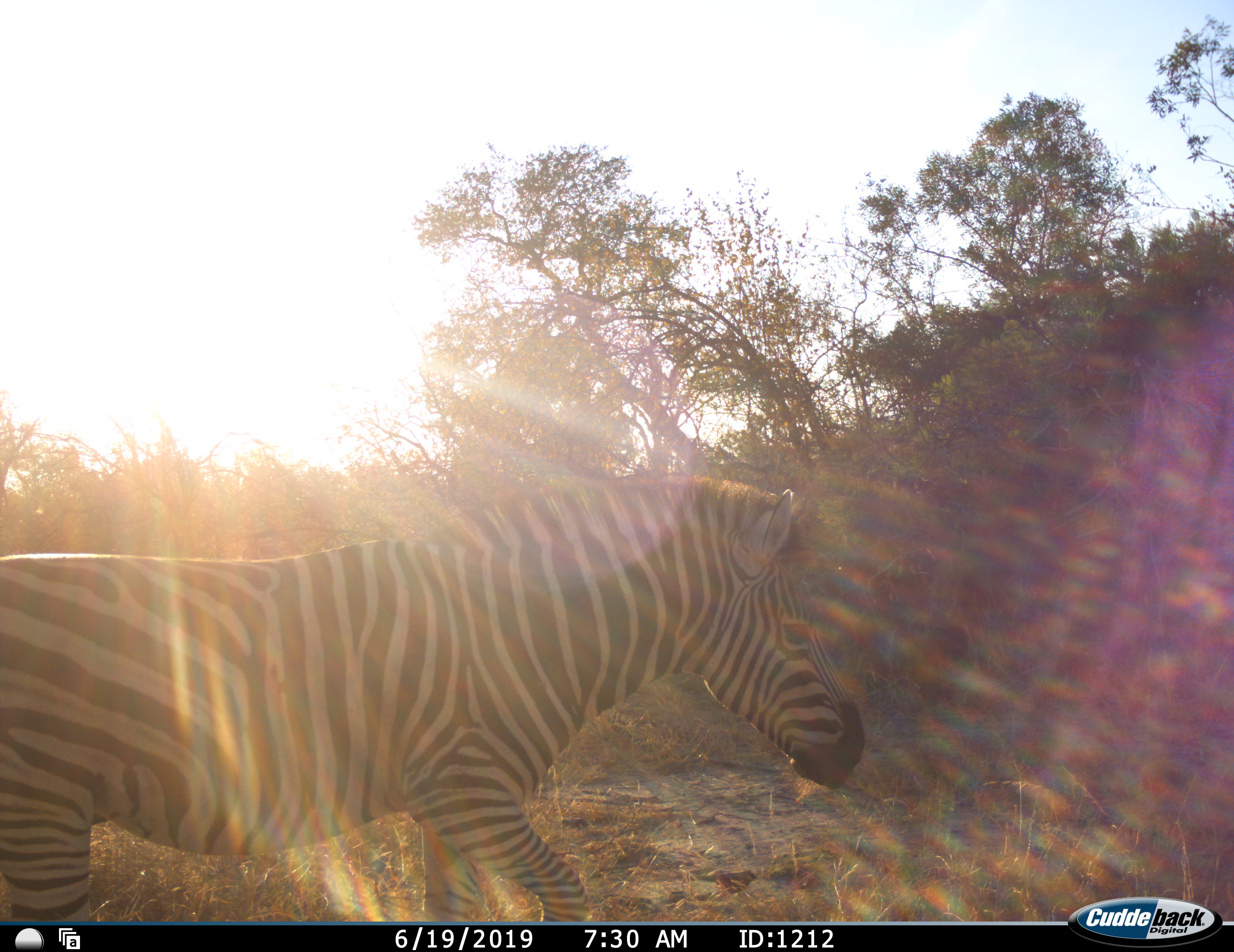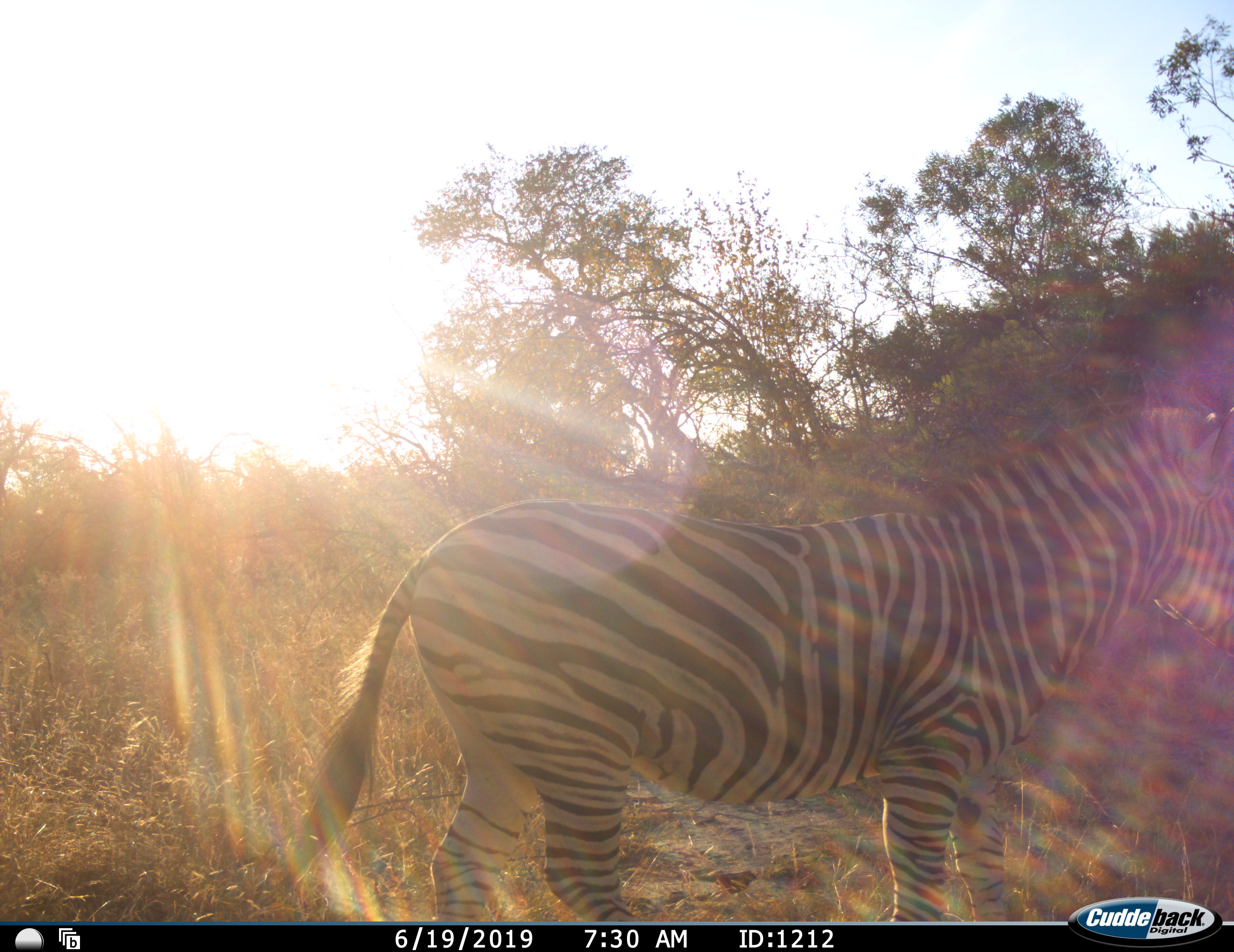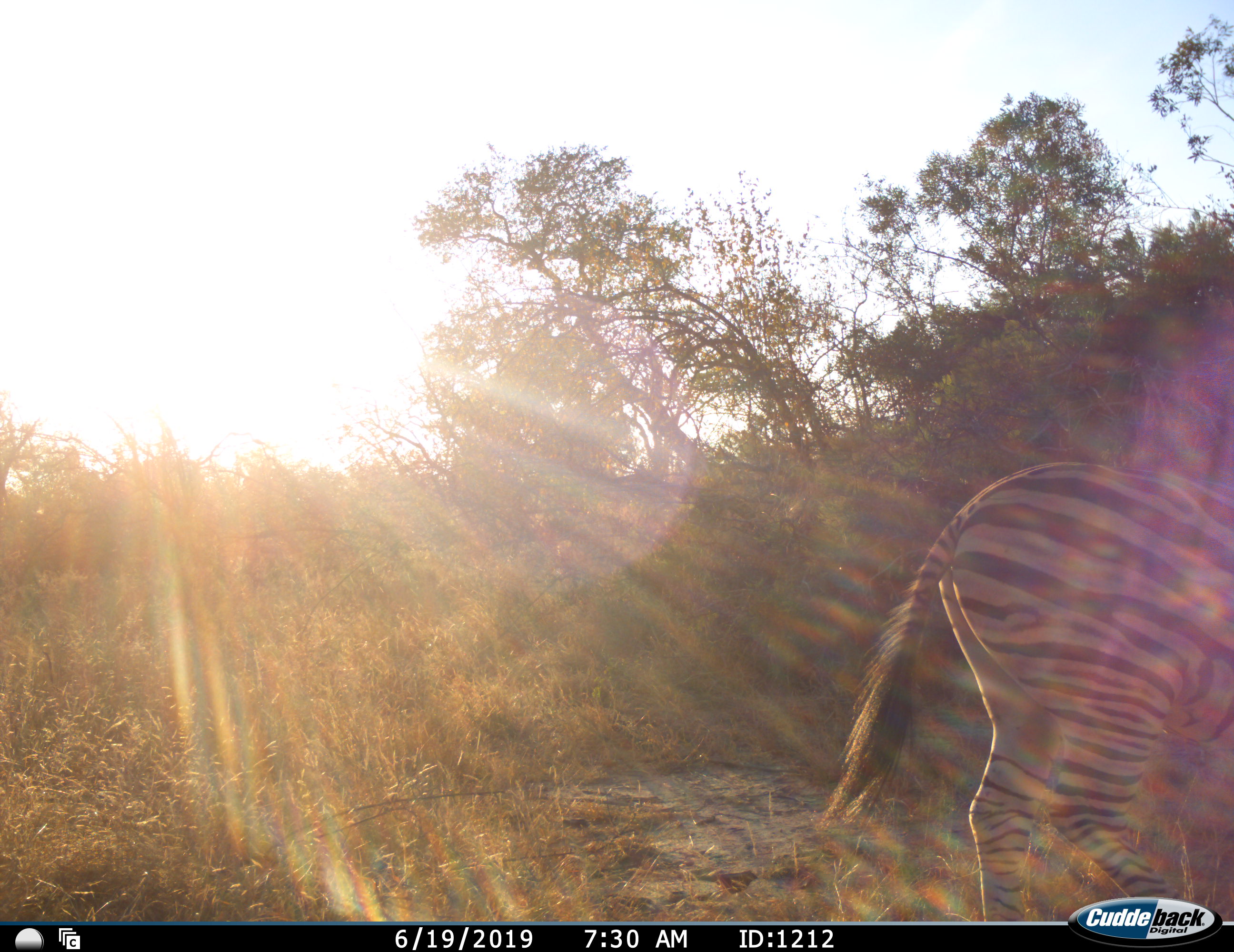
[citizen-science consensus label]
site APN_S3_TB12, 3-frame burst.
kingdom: Animalia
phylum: Chordata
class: Mammalia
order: Perissodactyla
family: Equidae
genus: Equus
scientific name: Equus quagga burchellii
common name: burchell's zebra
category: zebraburchells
Zebraburchells (burchell's zebra) (Equus quagga burchellii), count 1. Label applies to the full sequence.